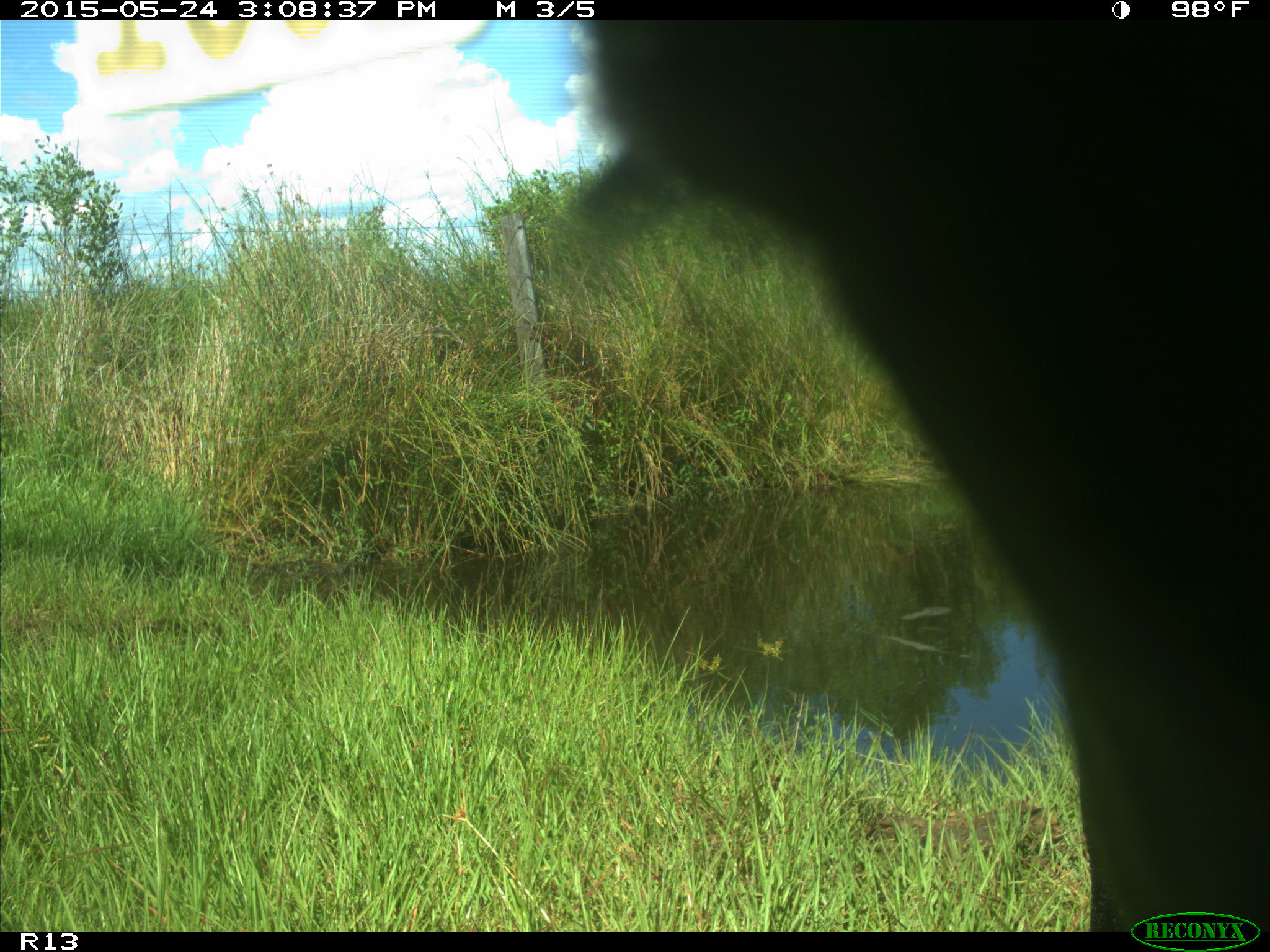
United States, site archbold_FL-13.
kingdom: Animalia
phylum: Chordata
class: Mammalia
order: Artiodactyla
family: Bovidae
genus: Bos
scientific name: Bos taurus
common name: domestic cow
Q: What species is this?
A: Bos taurus (domestic cow).